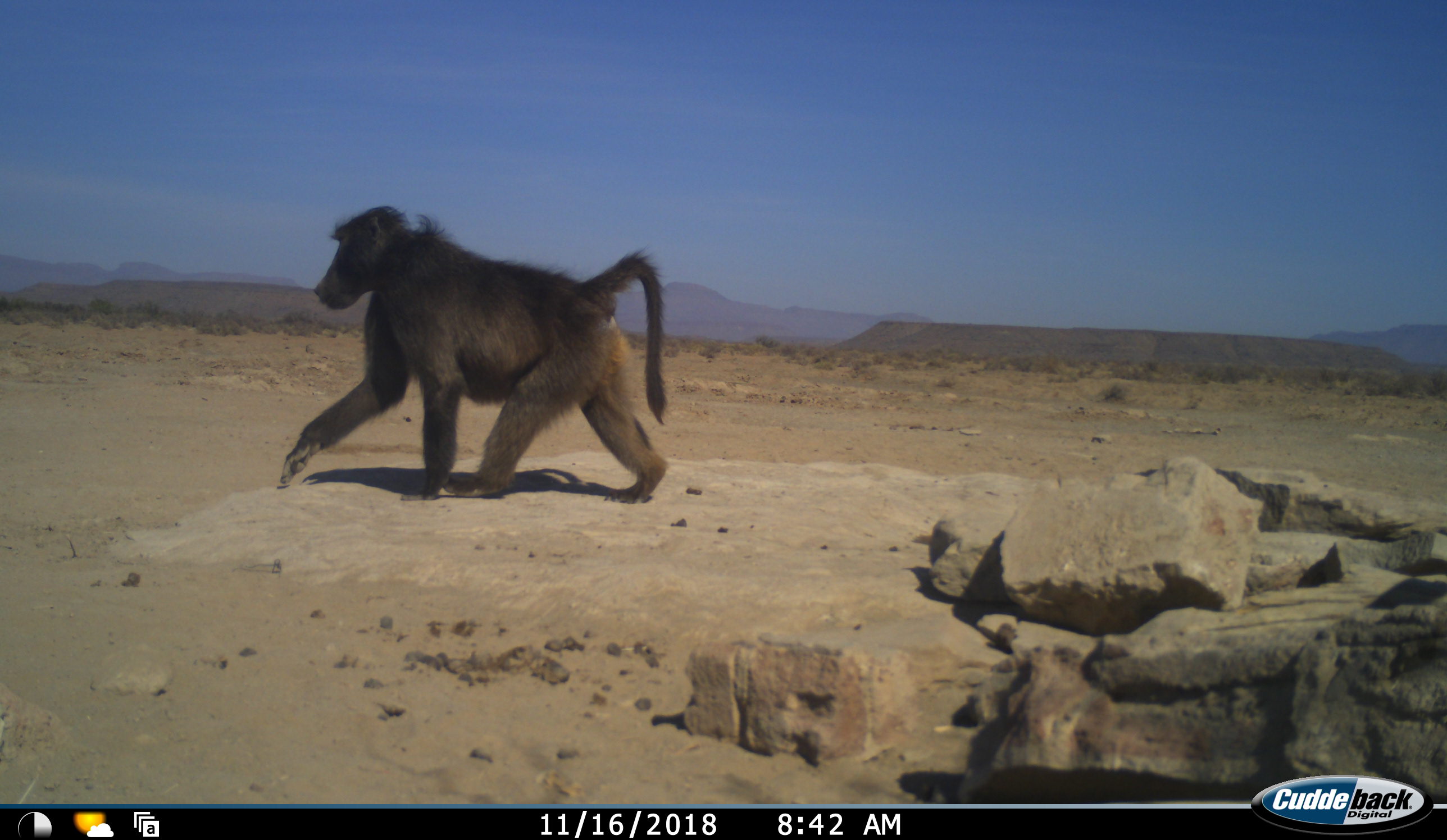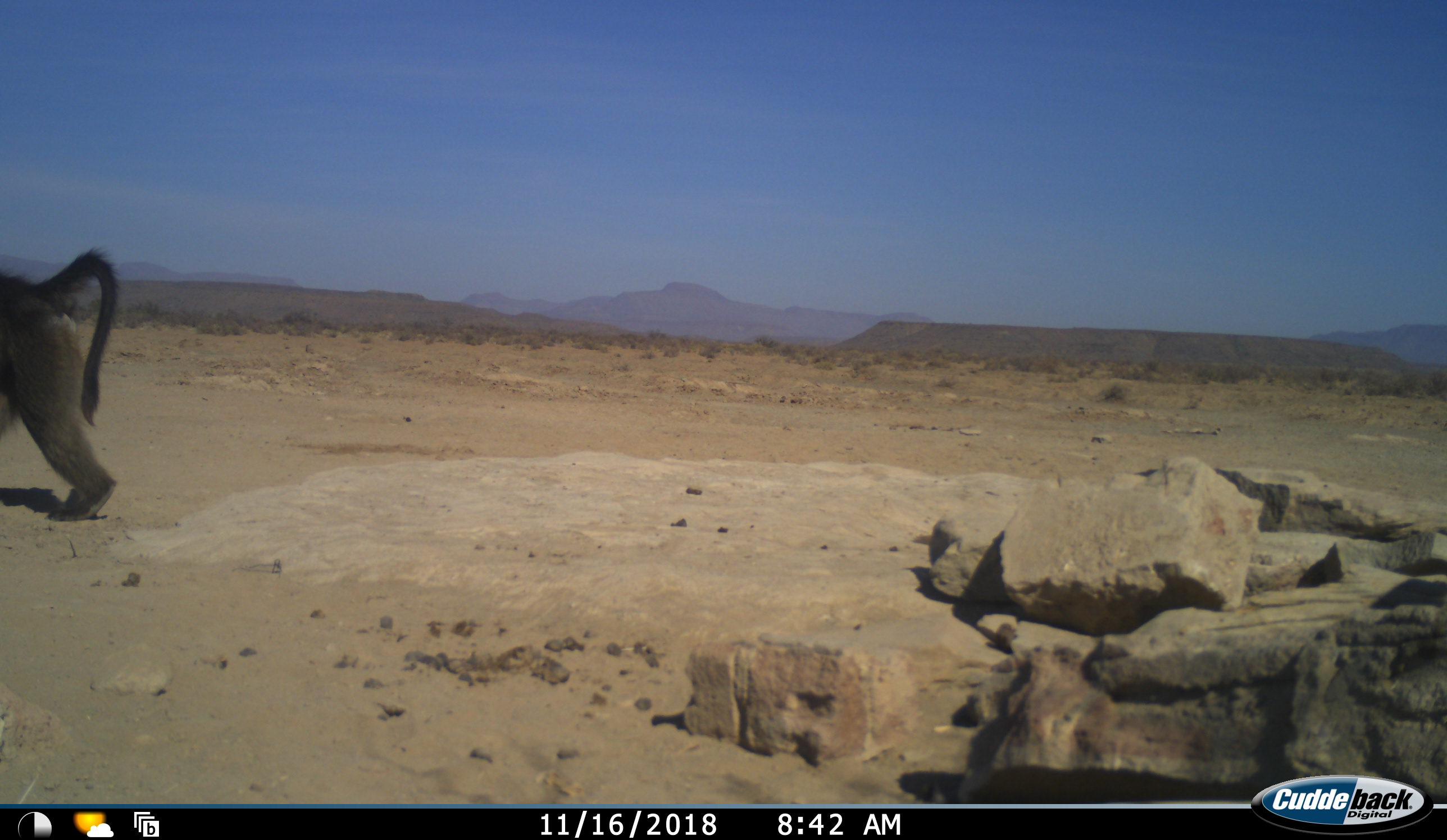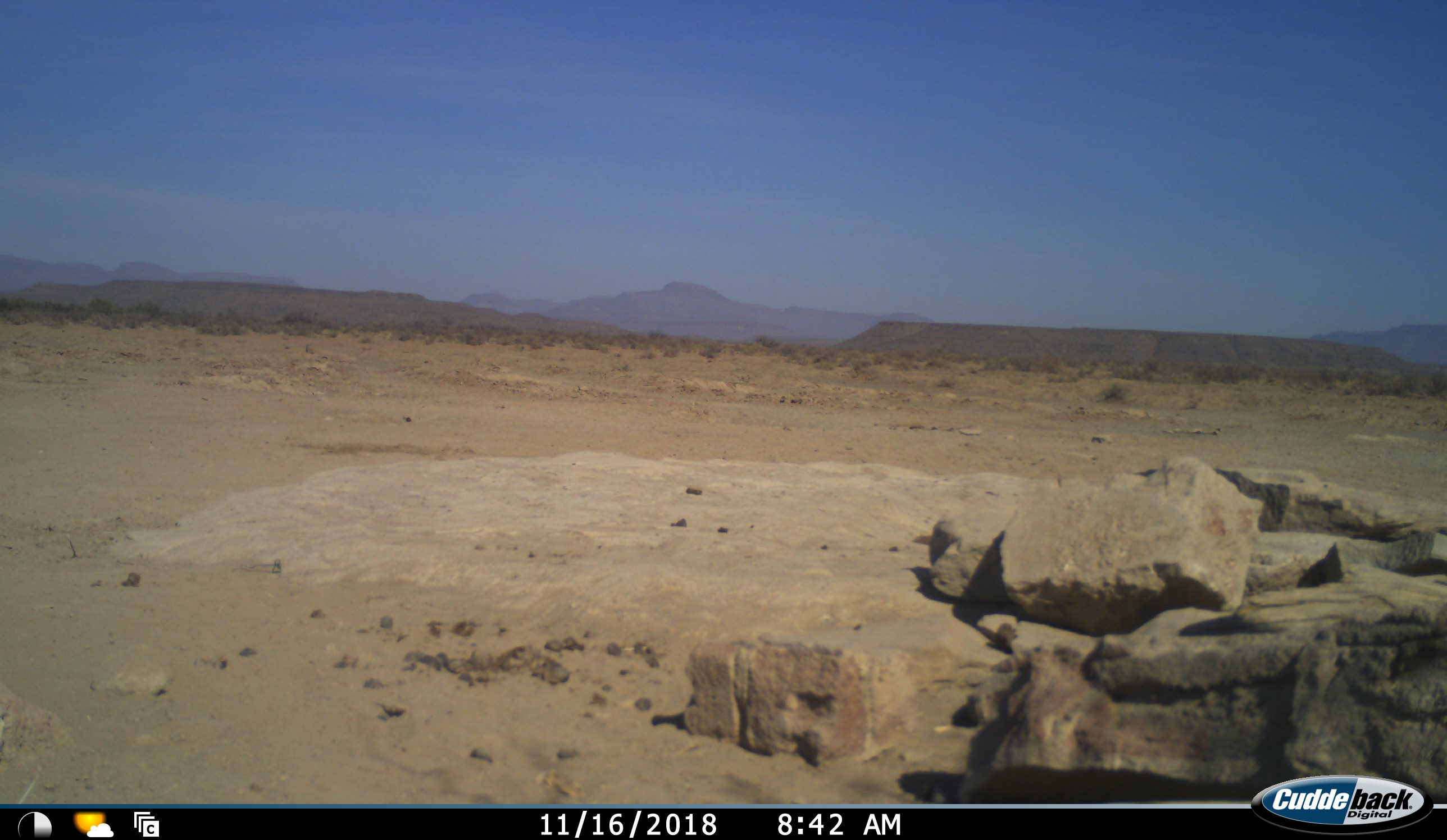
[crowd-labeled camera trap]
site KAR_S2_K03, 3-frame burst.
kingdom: Animalia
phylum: Chordata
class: Mammalia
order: Primates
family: Cercopithecidae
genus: Papio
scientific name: Papio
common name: baboon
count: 1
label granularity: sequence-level